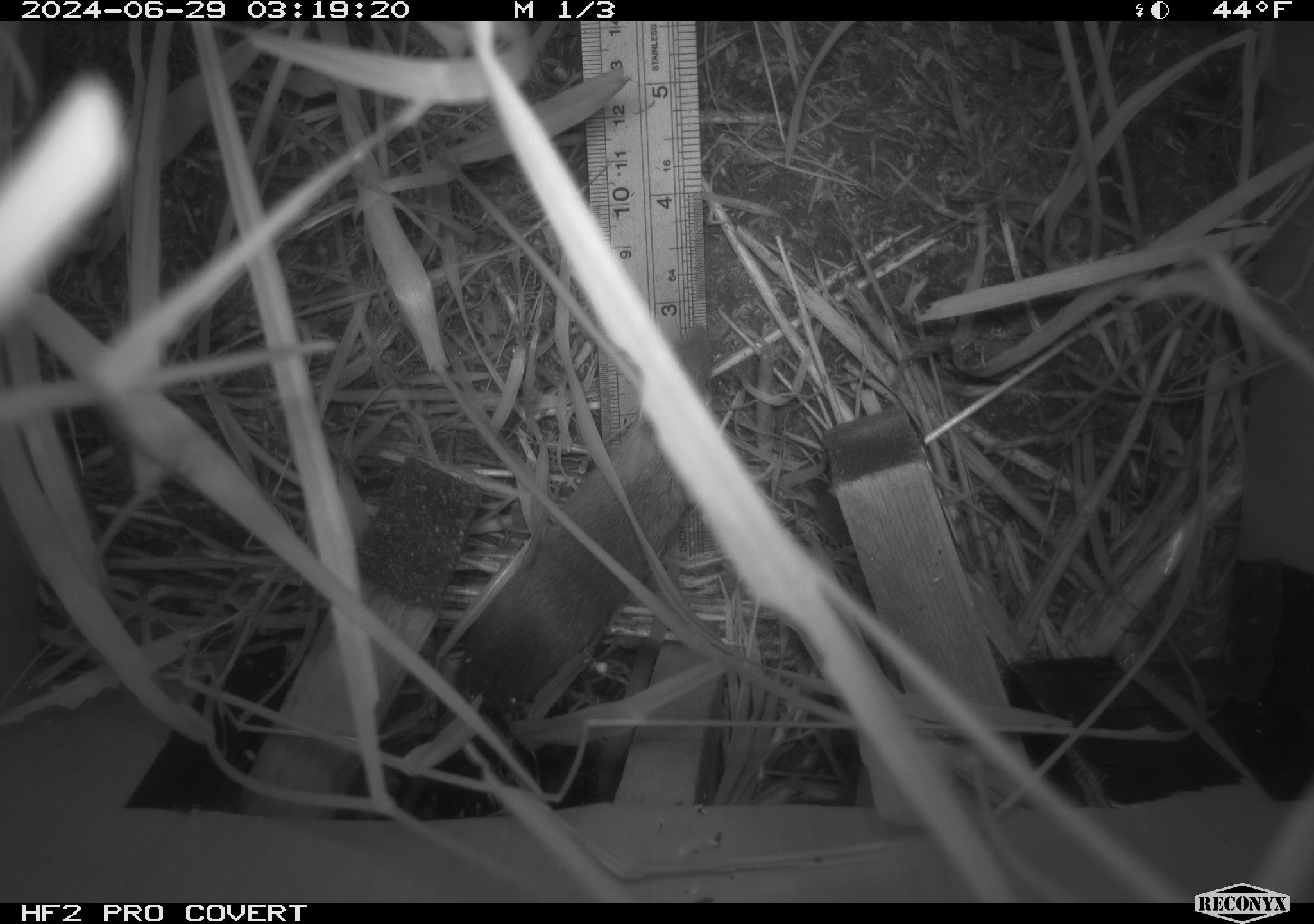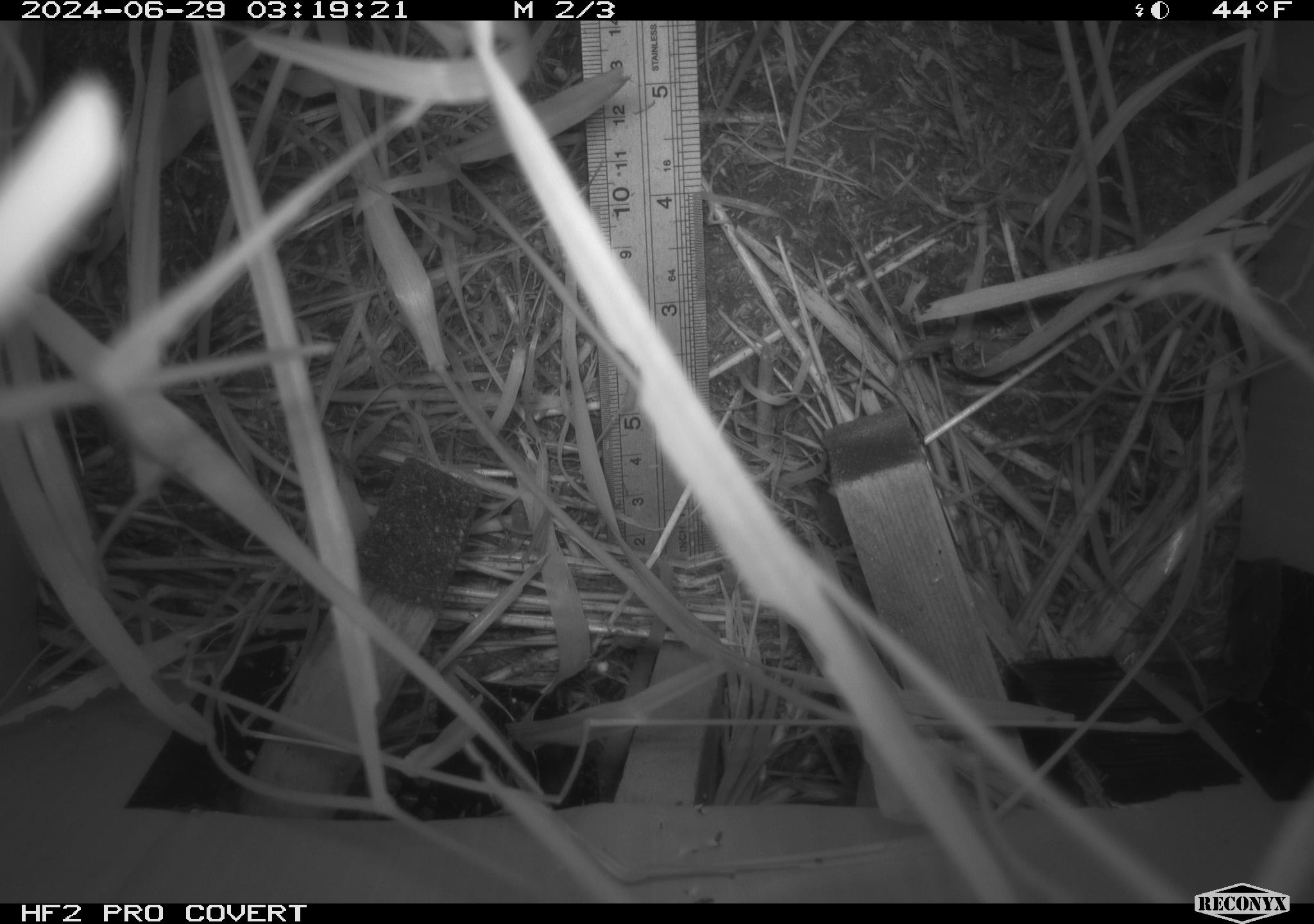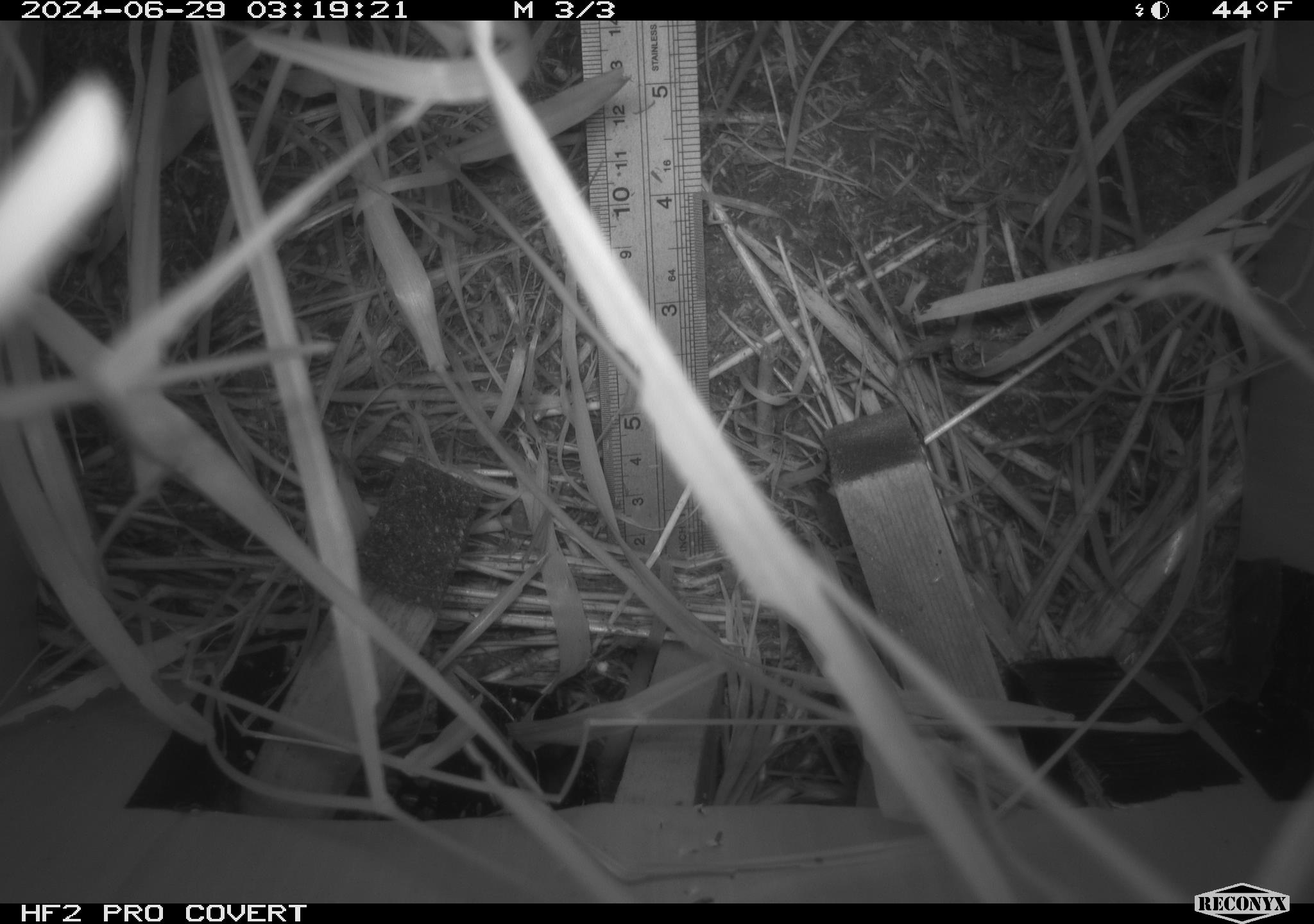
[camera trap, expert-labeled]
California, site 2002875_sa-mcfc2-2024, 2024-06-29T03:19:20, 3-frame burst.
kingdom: Animalia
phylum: Chordata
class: Mammalia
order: Rodentia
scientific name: Rodentia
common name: rodent